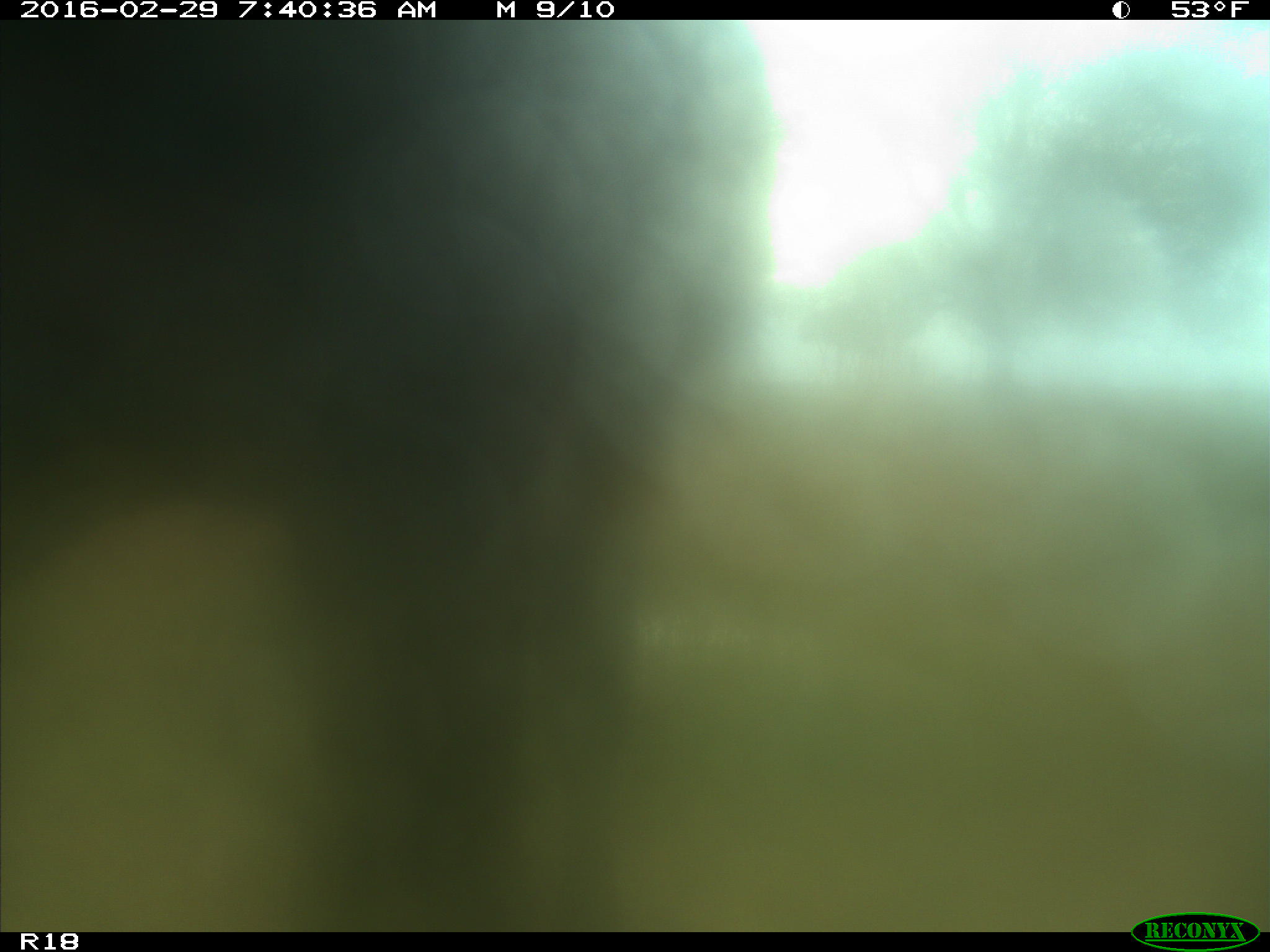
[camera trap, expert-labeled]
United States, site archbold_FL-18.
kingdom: Animalia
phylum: Chordata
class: Mammalia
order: Artiodactyla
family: Bovidae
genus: Bos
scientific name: Bos taurus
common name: domestic cow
Bos taurus (domestic cow).